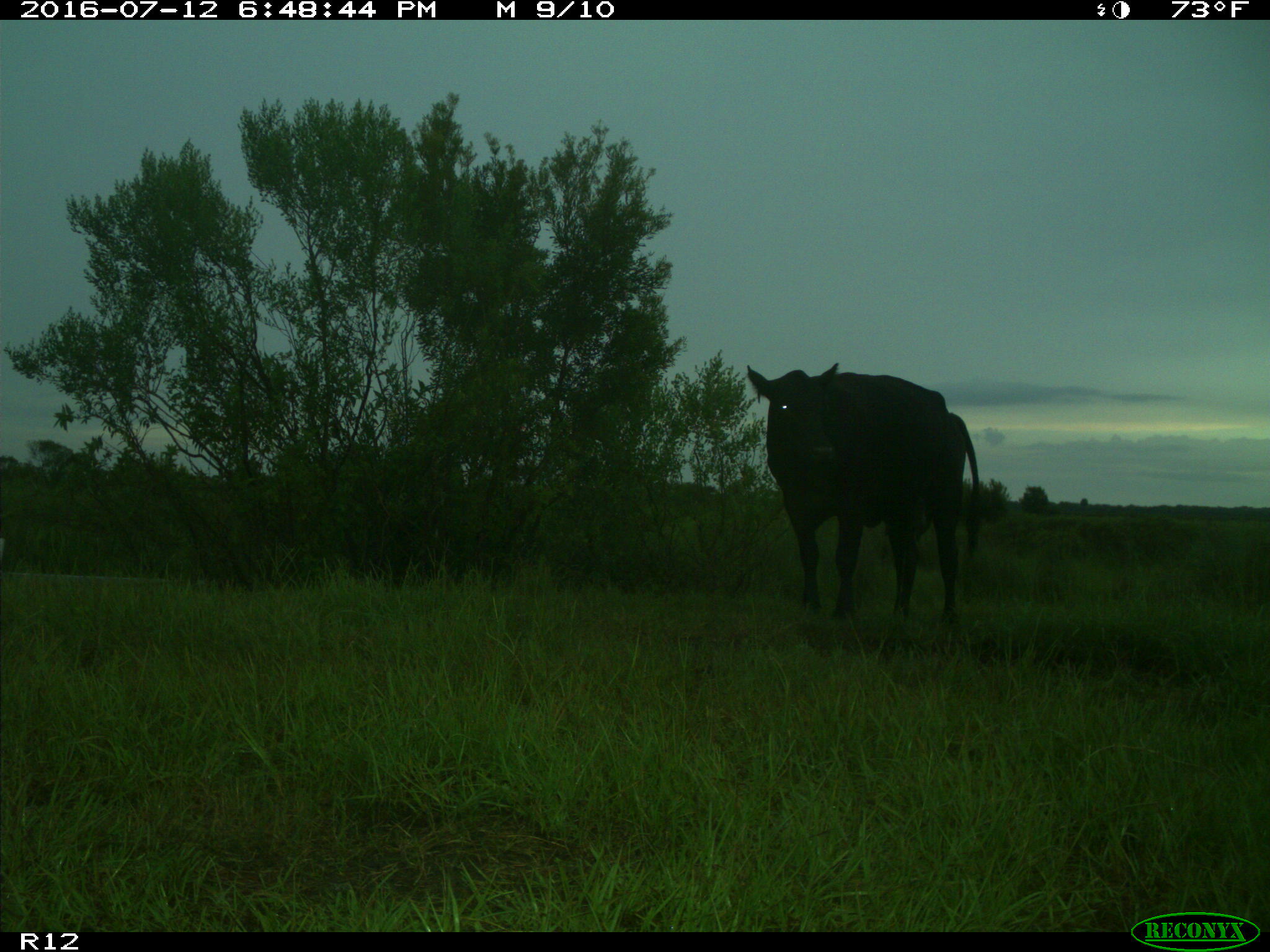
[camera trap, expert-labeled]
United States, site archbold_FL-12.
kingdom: Animalia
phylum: Chordata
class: Mammalia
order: Artiodactyla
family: Bovidae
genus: Bos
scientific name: Bos taurus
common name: domestic cow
Bos taurus (domestic cow).